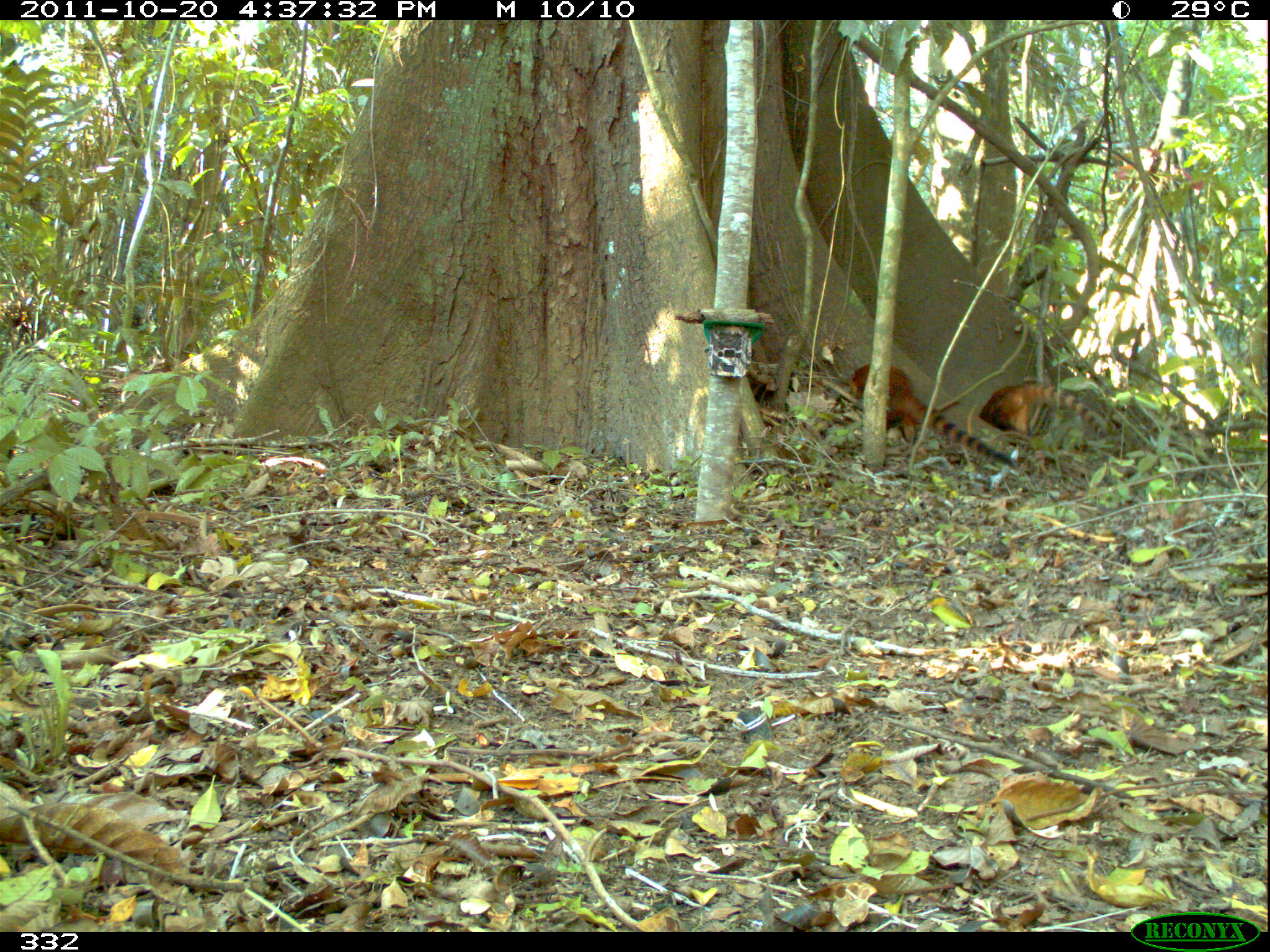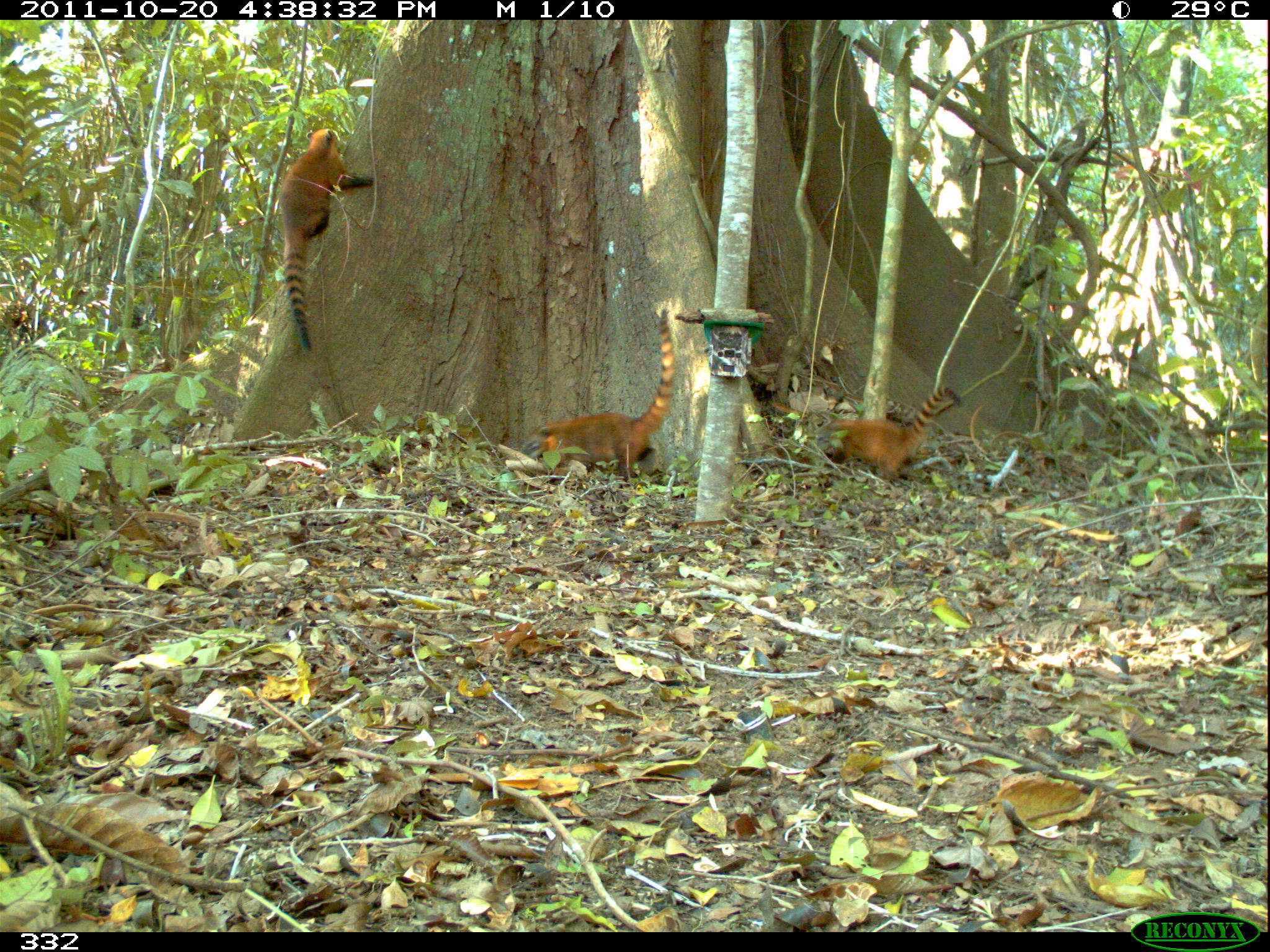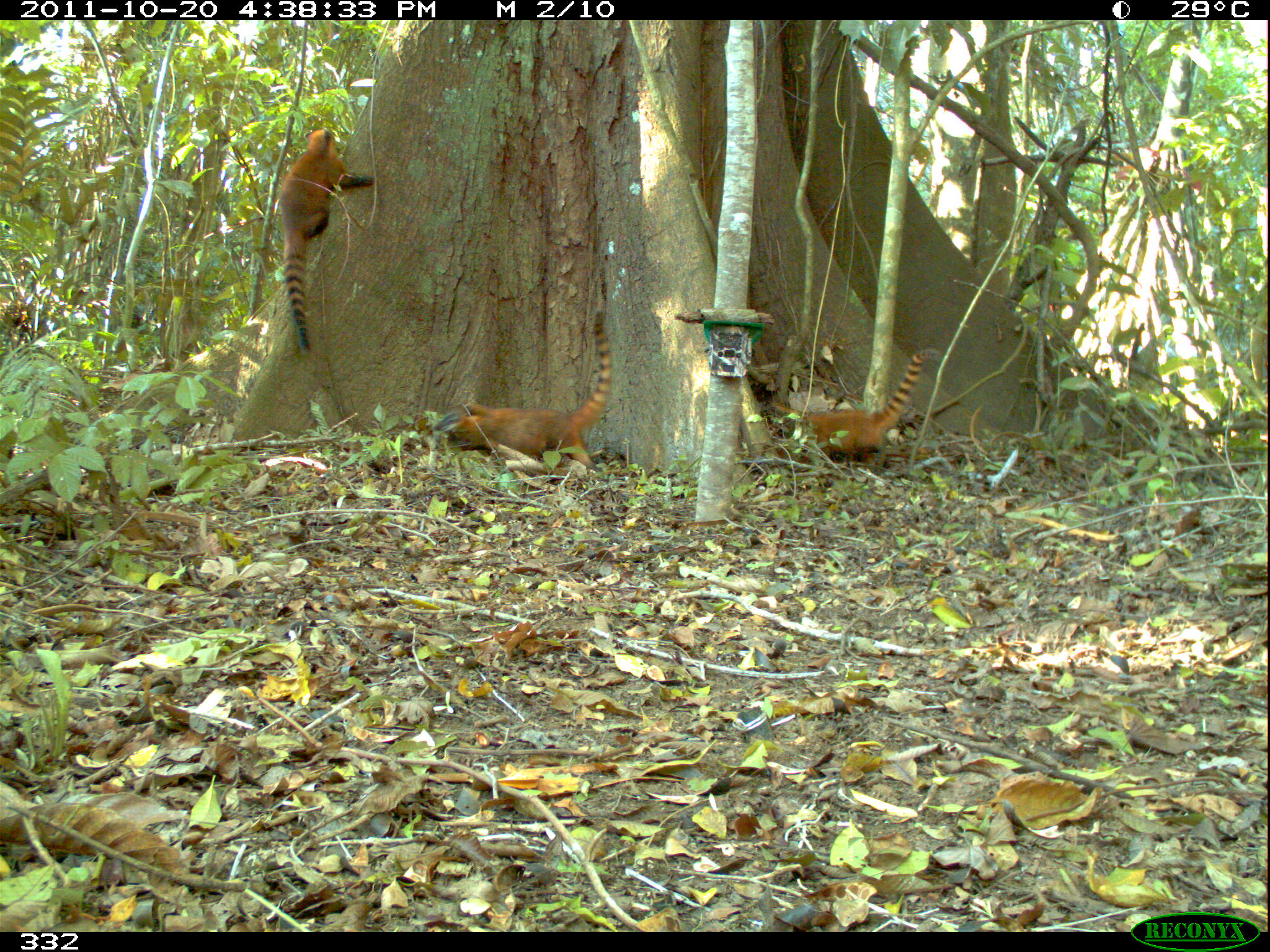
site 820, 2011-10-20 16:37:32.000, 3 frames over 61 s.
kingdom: Animalia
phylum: Chordata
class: Mammalia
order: Carnivora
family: Procyonidae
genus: Nasua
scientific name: Nasua nasua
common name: south american coati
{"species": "Nasua nasua (south american coati)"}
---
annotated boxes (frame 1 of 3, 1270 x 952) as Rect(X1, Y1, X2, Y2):
nasua nasua: Rect(845, 359, 1022, 476); Rect(977, 377, 1107, 441)